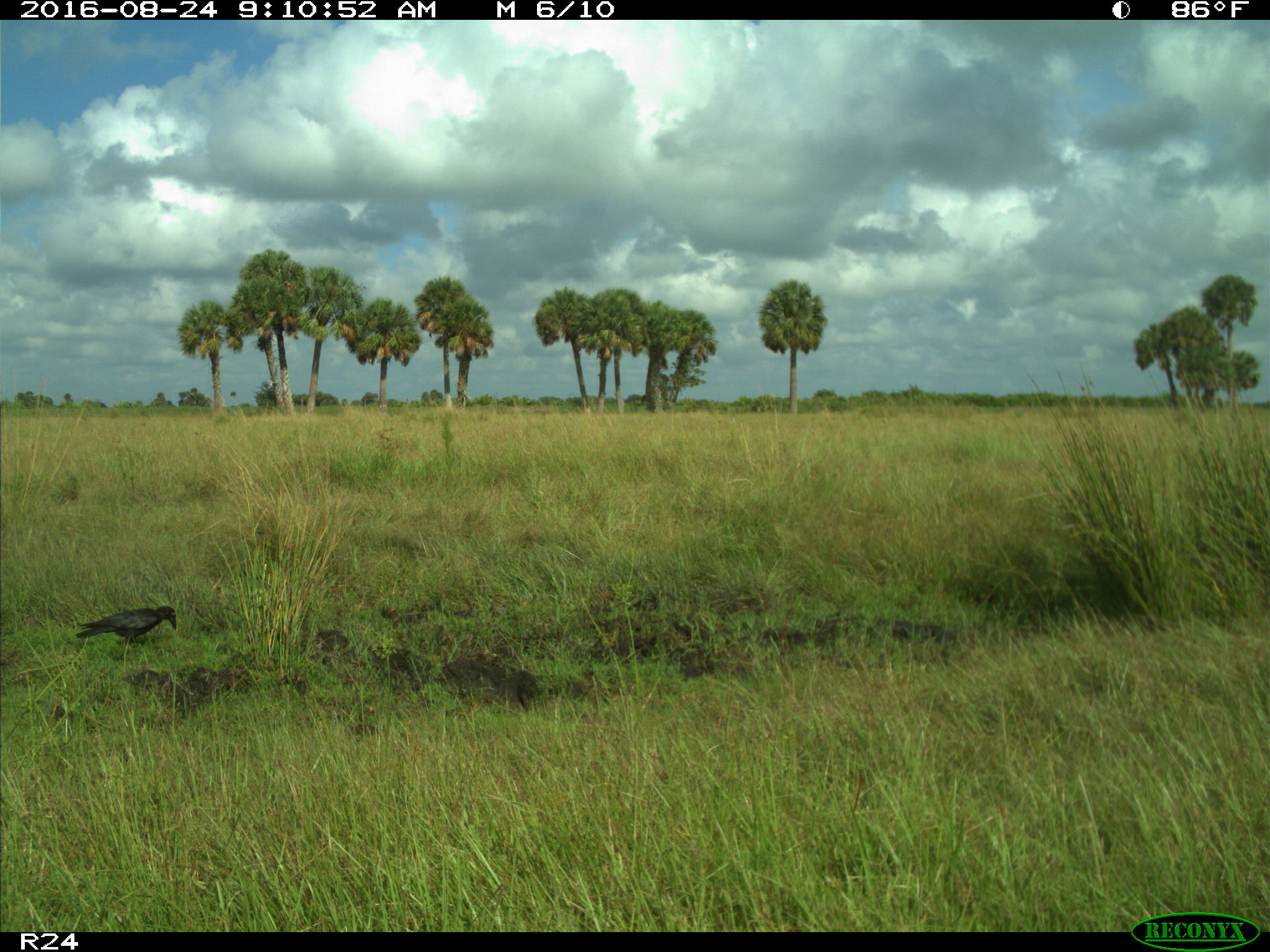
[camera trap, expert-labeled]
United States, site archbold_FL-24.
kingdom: Animalia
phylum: Chordata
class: Aves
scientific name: Aves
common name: birds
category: unidentified bird